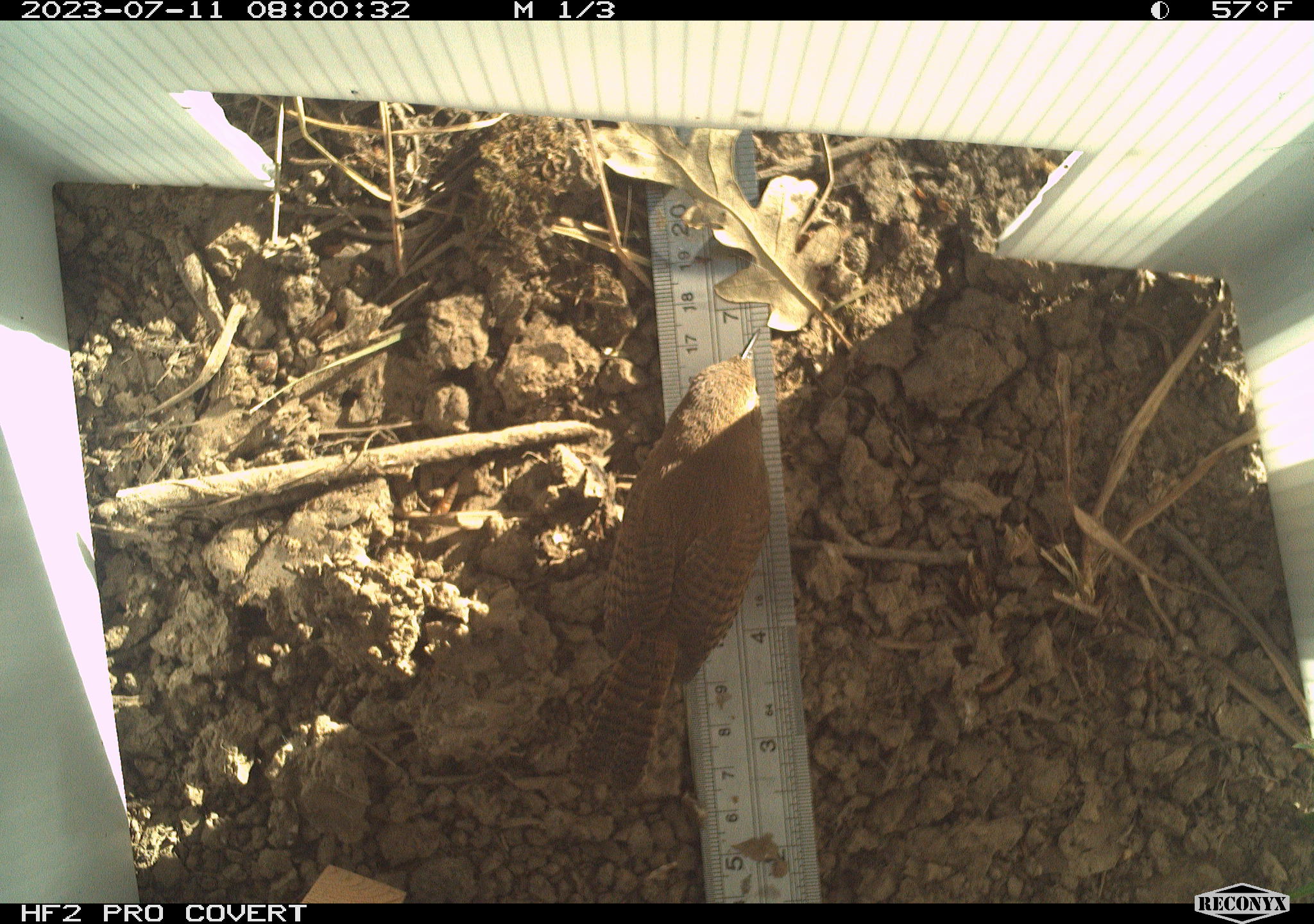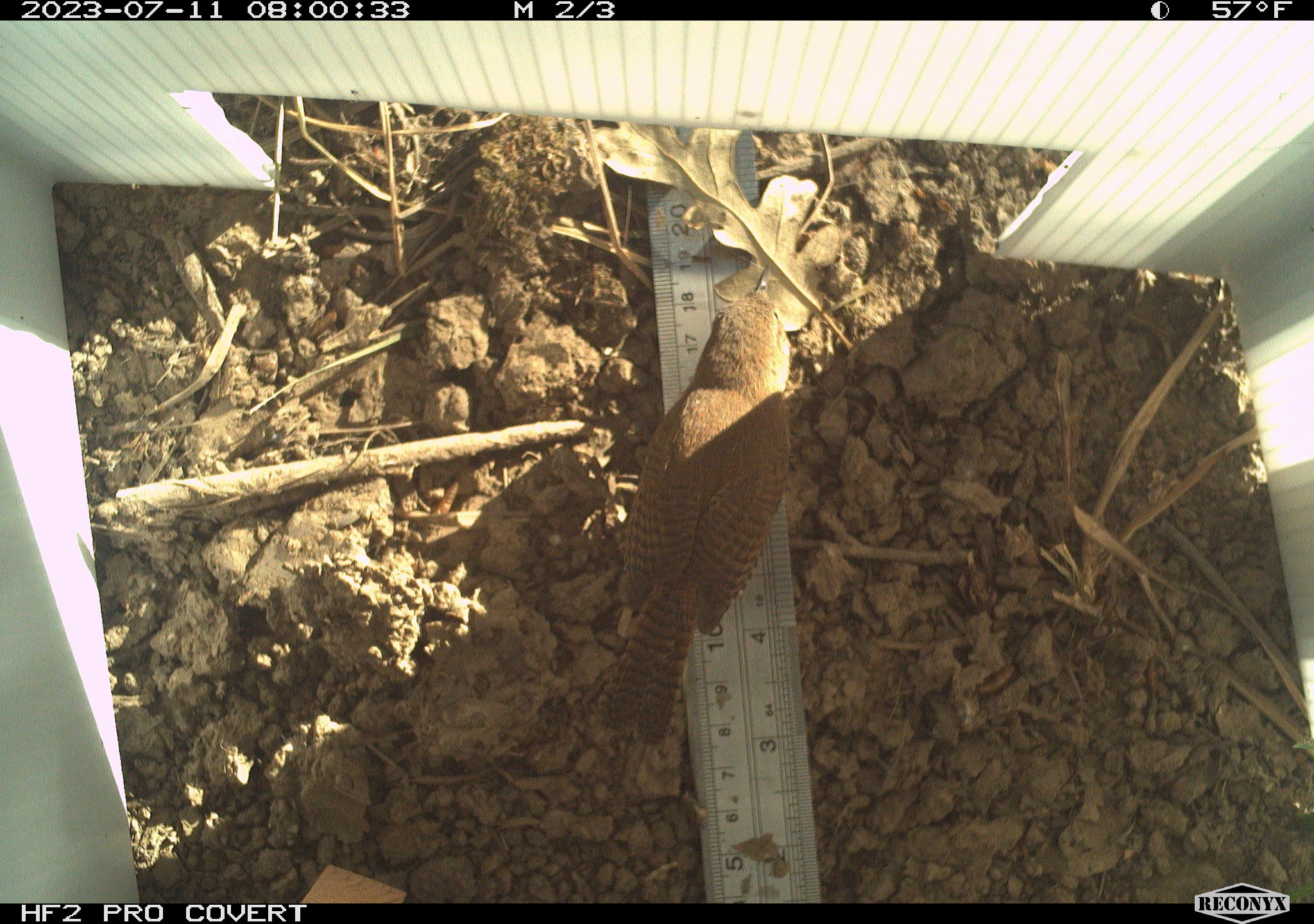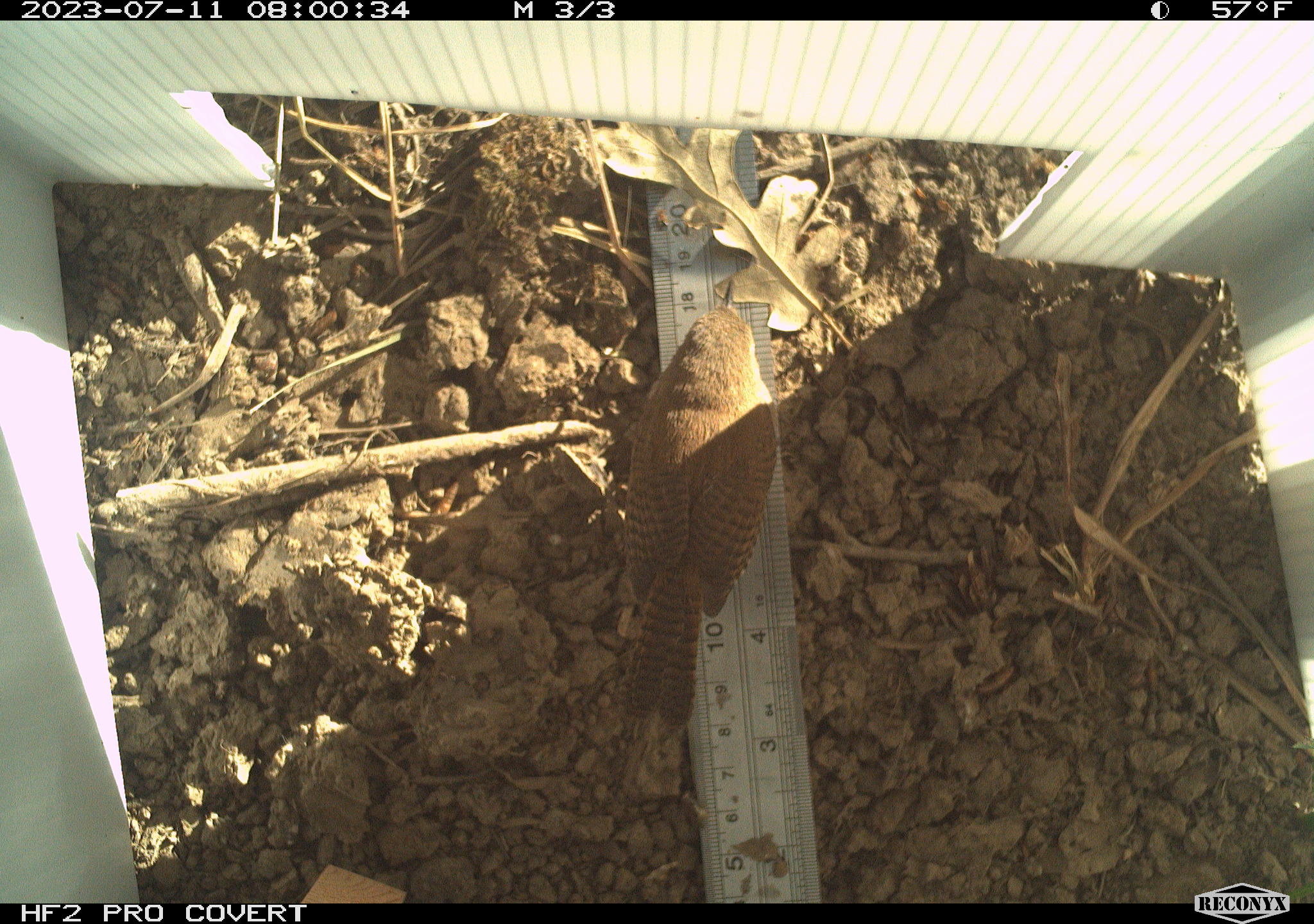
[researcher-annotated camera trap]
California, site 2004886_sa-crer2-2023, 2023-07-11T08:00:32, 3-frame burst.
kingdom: Animalia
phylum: Chordata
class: Aves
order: Passeriformes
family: Troglodytidae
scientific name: Troglodytidae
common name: wren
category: troglodytidae family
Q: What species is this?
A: Troglodytidae family (wren) (Troglodytidae).